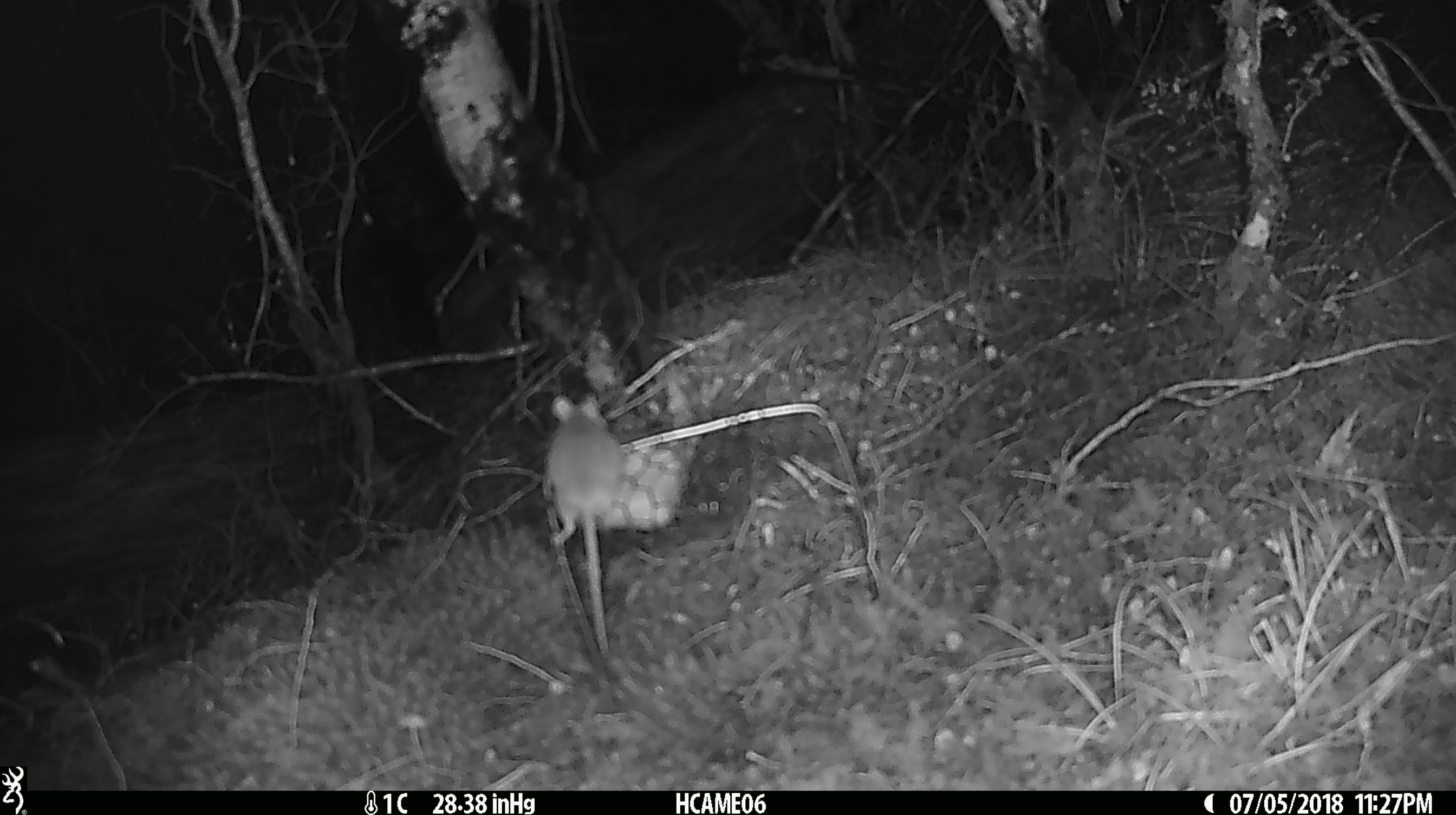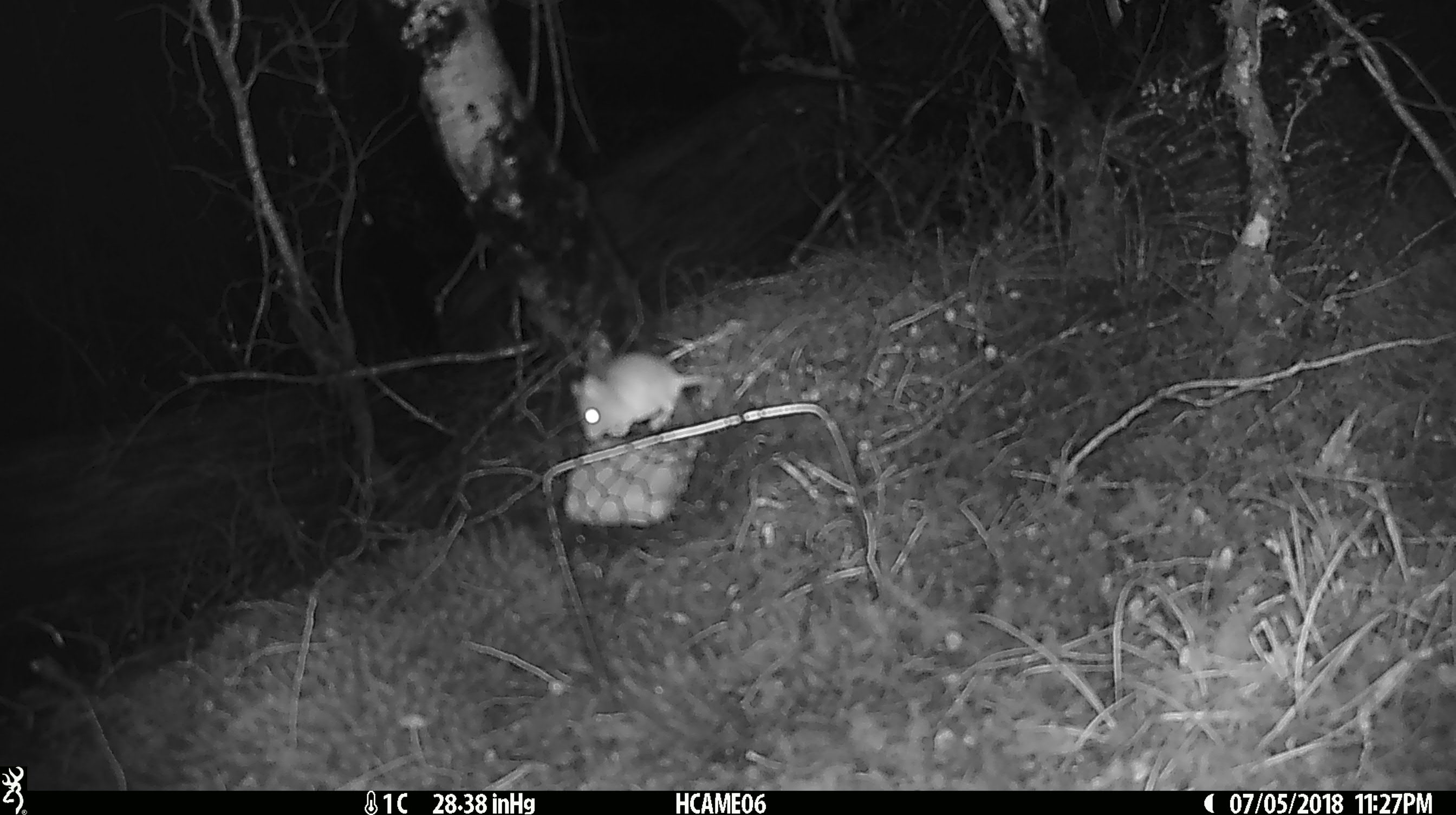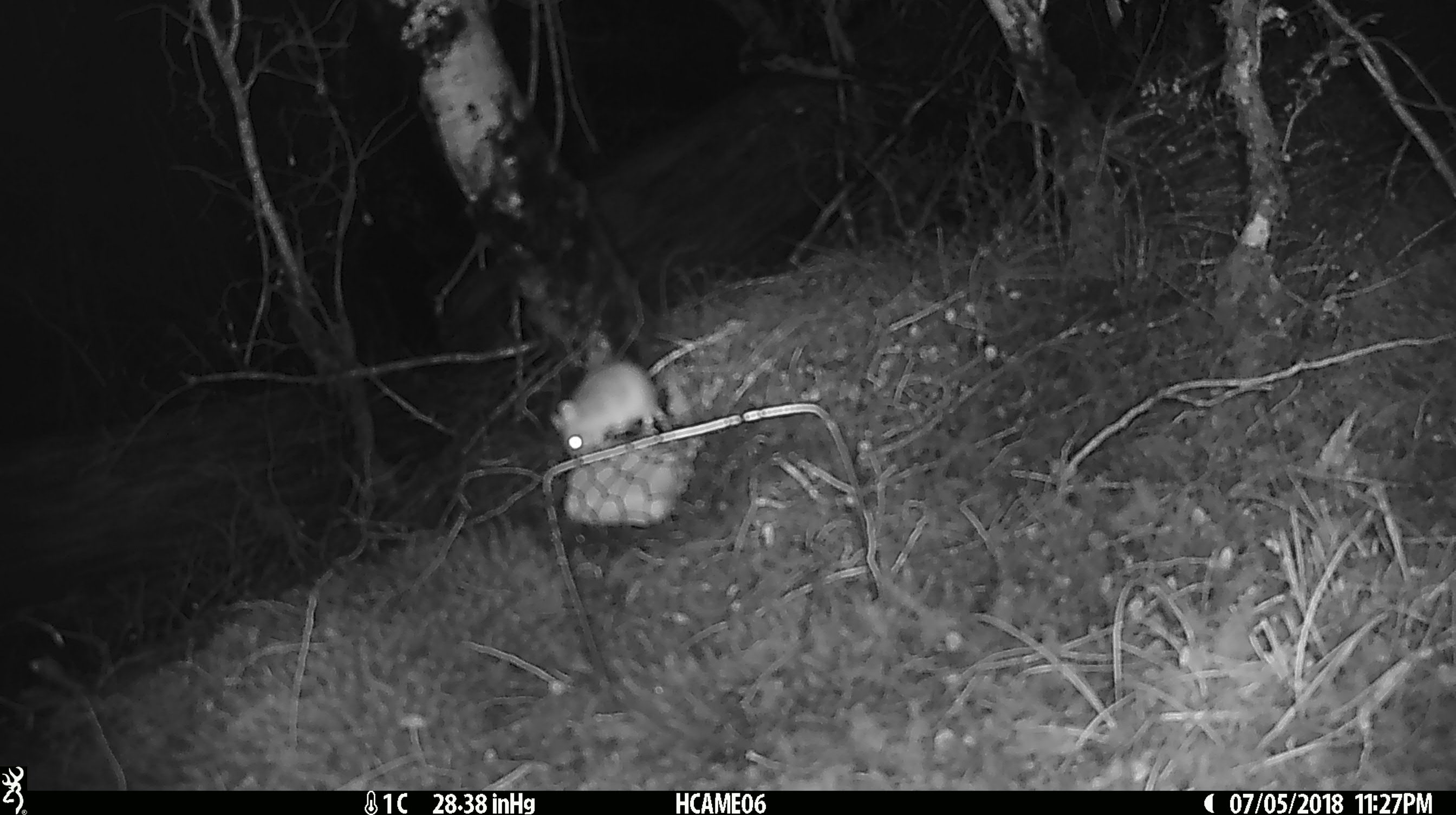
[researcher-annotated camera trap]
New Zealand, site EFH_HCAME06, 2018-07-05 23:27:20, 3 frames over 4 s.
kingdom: Animalia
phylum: Chordata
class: Mammalia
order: Rodentia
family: Muridae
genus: Mus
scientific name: Mus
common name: mouse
Mouse (Mus).